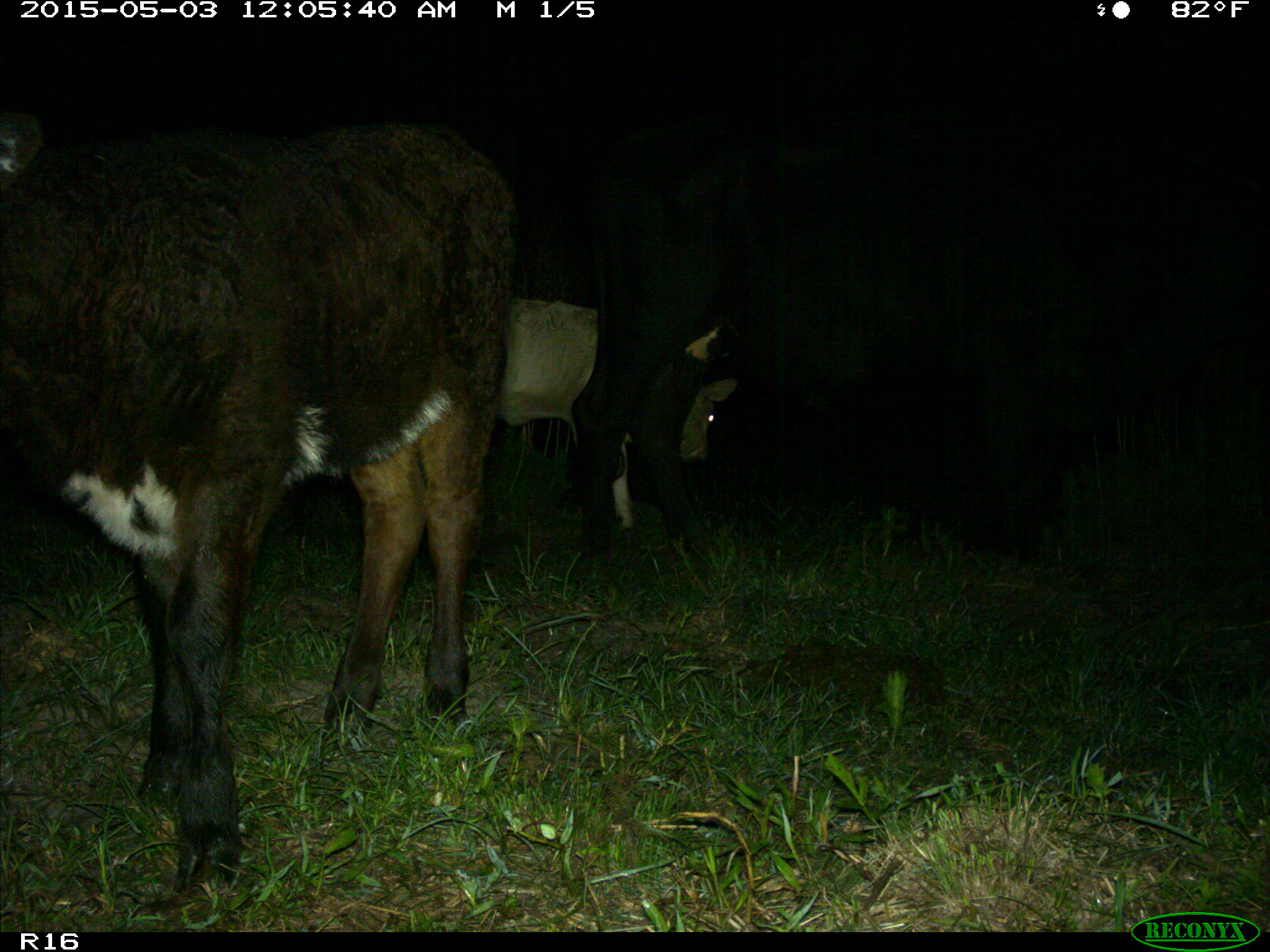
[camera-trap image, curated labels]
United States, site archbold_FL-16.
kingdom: Animalia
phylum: Chordata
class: Mammalia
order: Artiodactyla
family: Bovidae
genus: Bos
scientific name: Bos taurus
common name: domestic cow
Bos taurus (domestic cow).